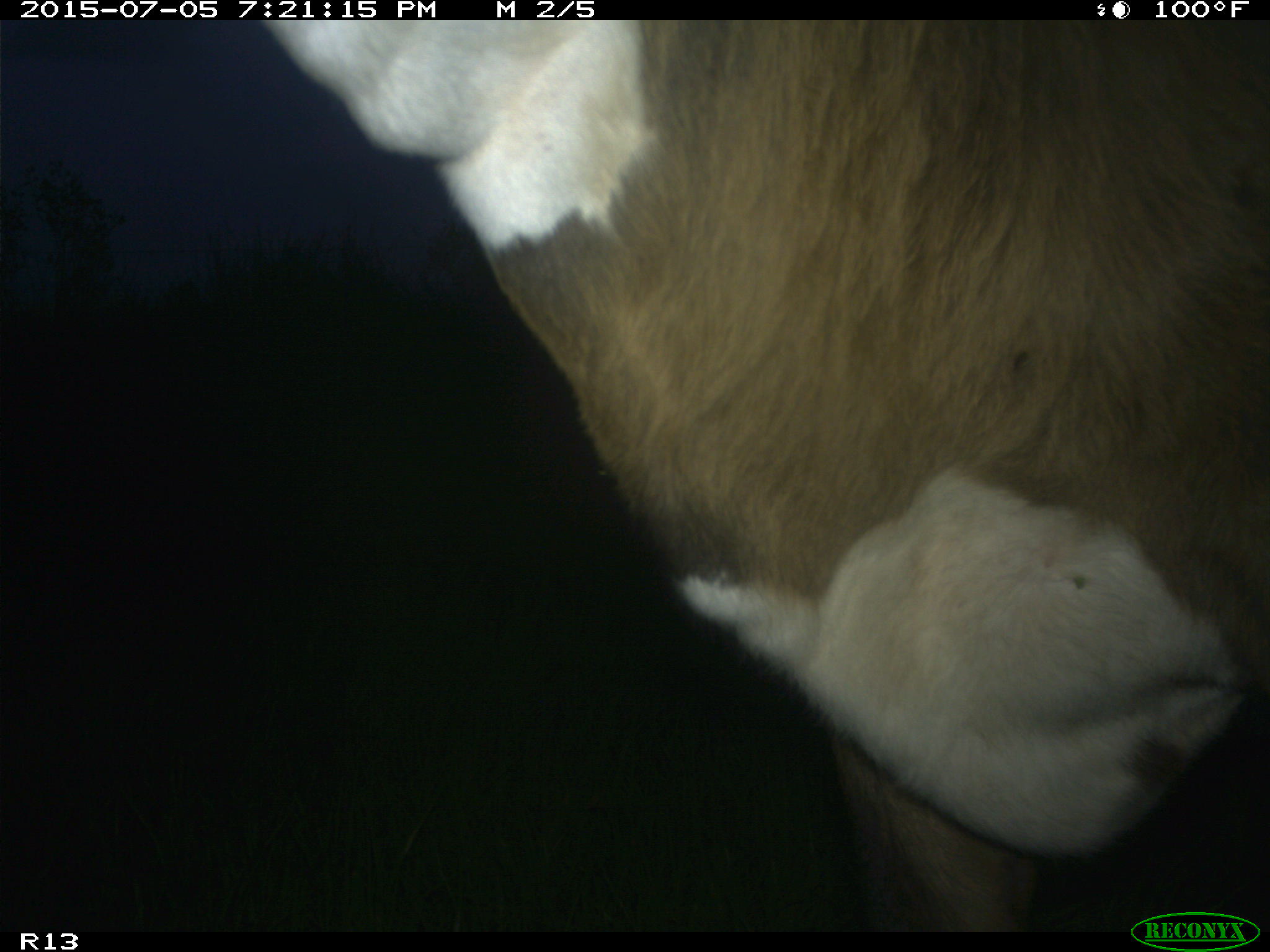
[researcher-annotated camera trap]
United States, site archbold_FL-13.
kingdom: Animalia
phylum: Chordata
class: Mammalia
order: Artiodactyla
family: Bovidae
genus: Bos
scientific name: Bos taurus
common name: domestic cow